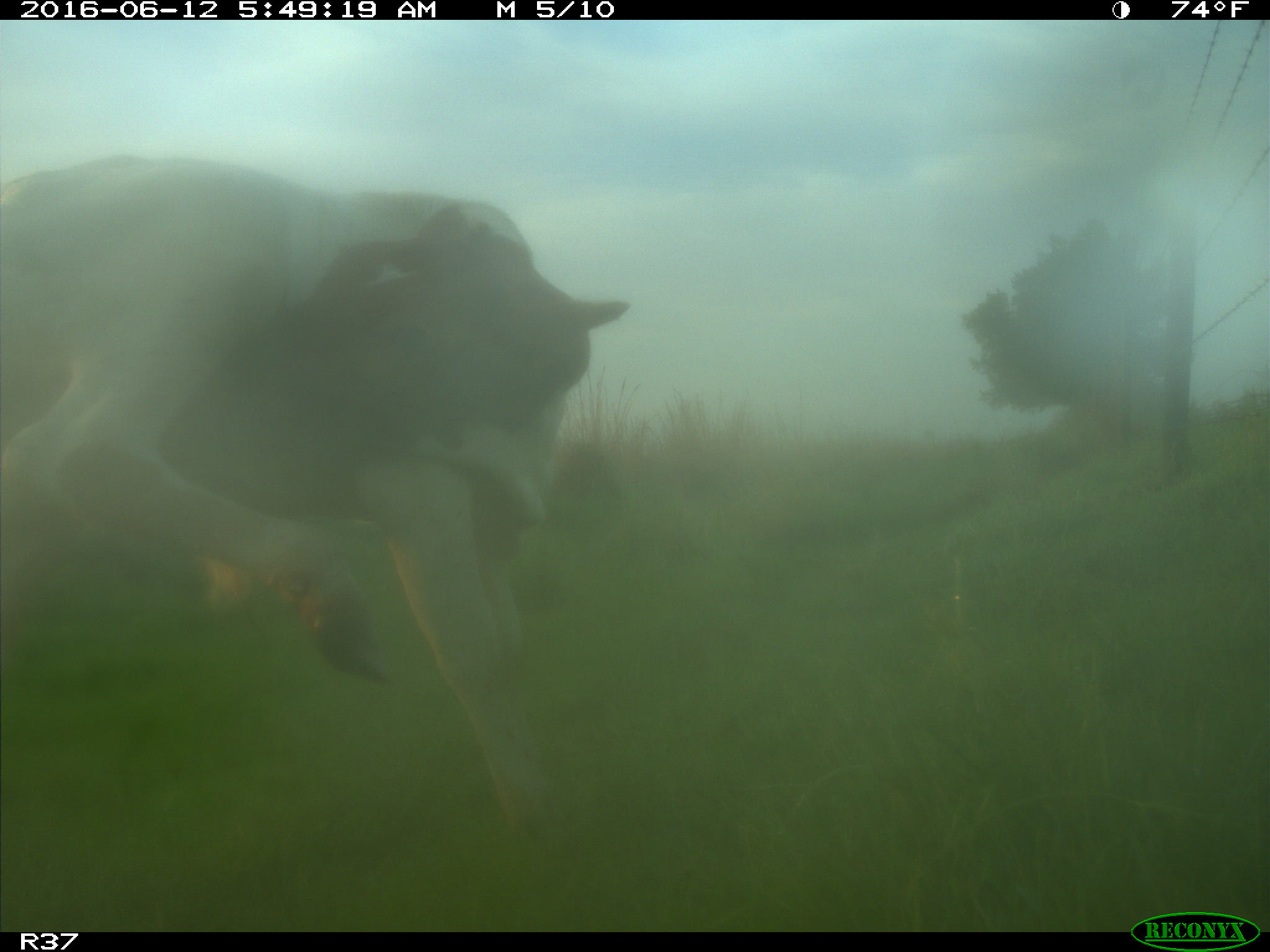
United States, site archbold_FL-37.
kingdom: Animalia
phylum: Chordata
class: Mammalia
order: Artiodactyla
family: Bovidae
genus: Bos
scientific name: Bos taurus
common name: domestic cow